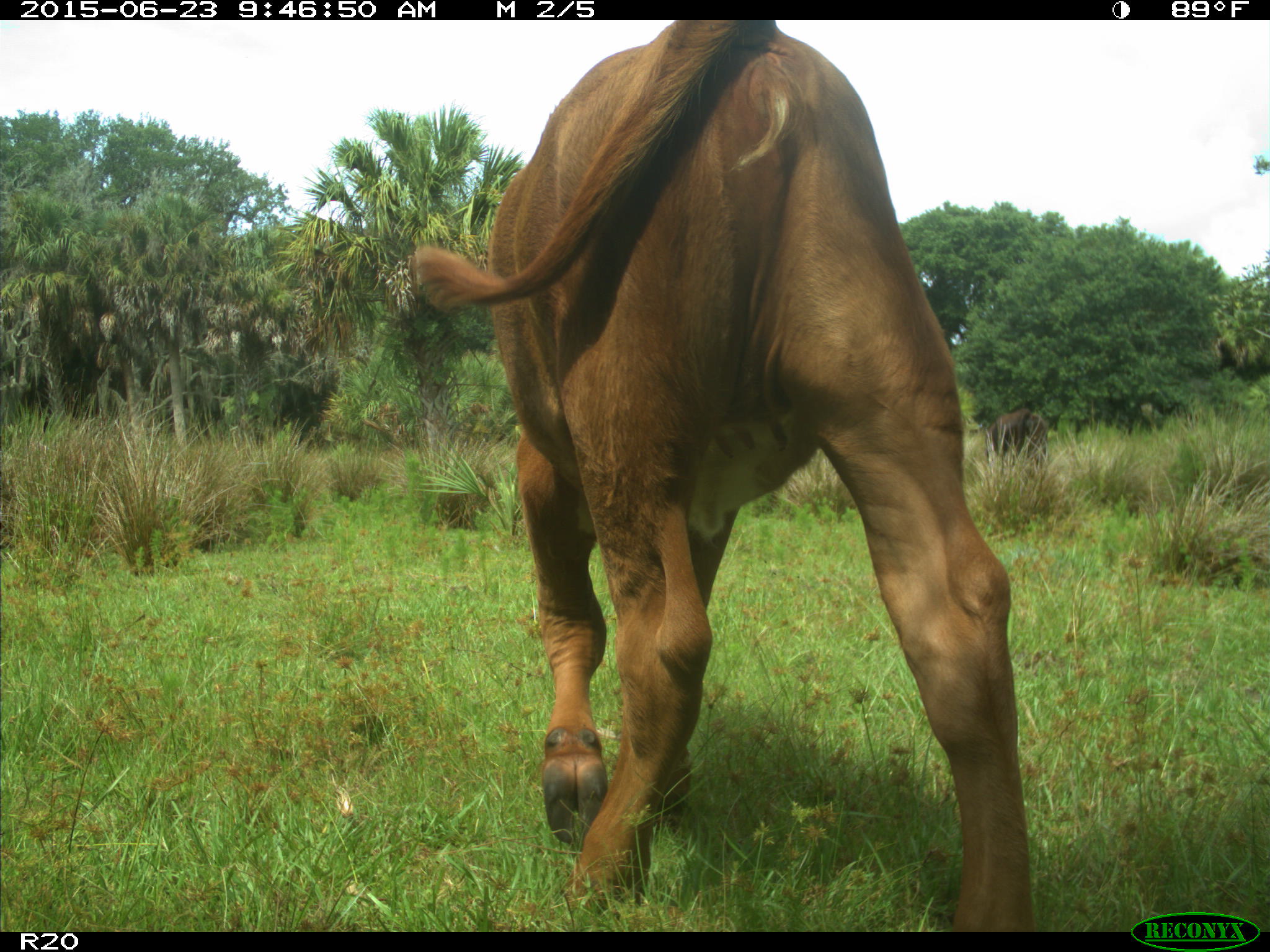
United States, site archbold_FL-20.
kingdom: Animalia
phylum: Chordata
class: Mammalia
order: Artiodactyla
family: Bovidae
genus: Bos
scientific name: Bos taurus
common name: domestic cow